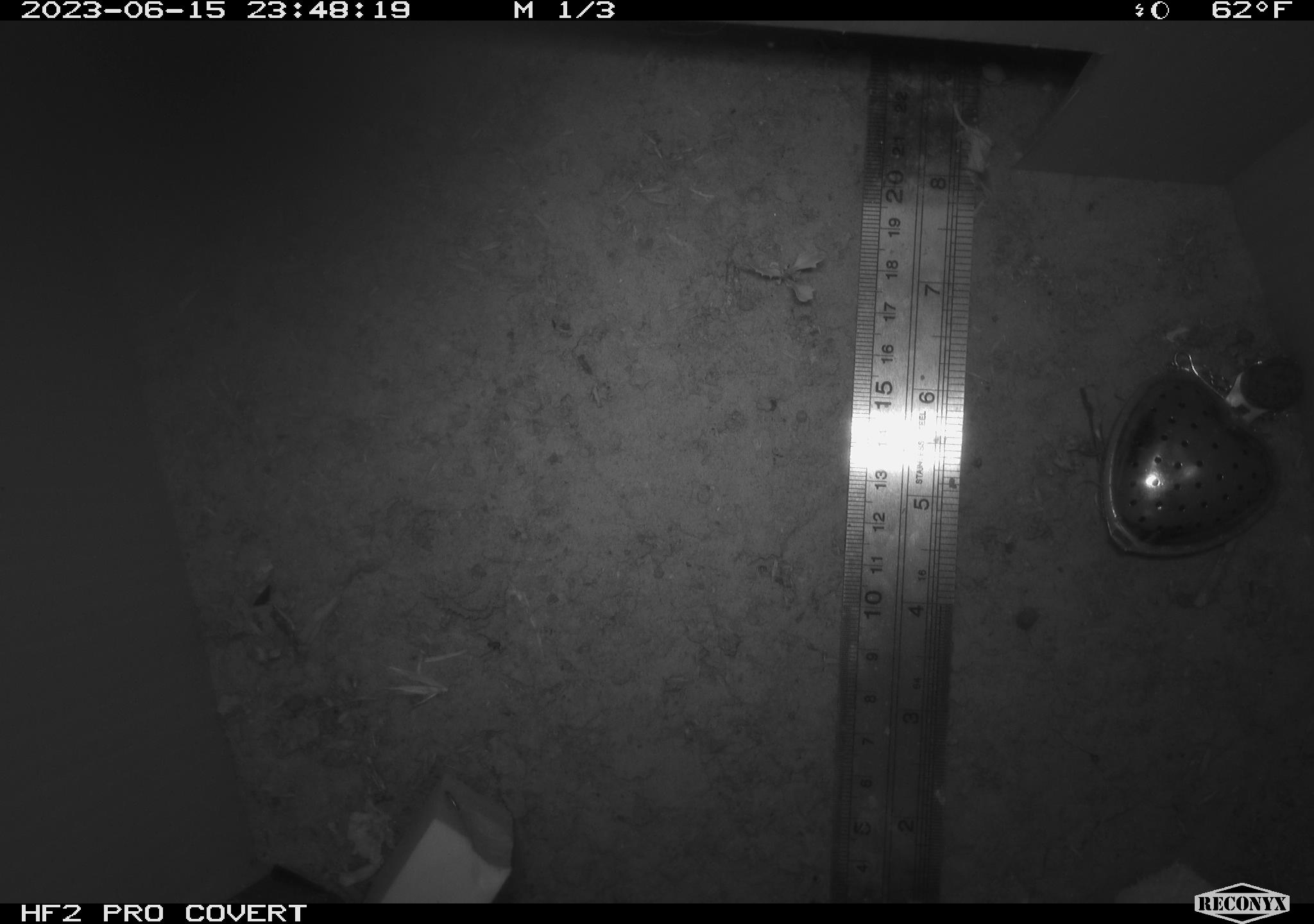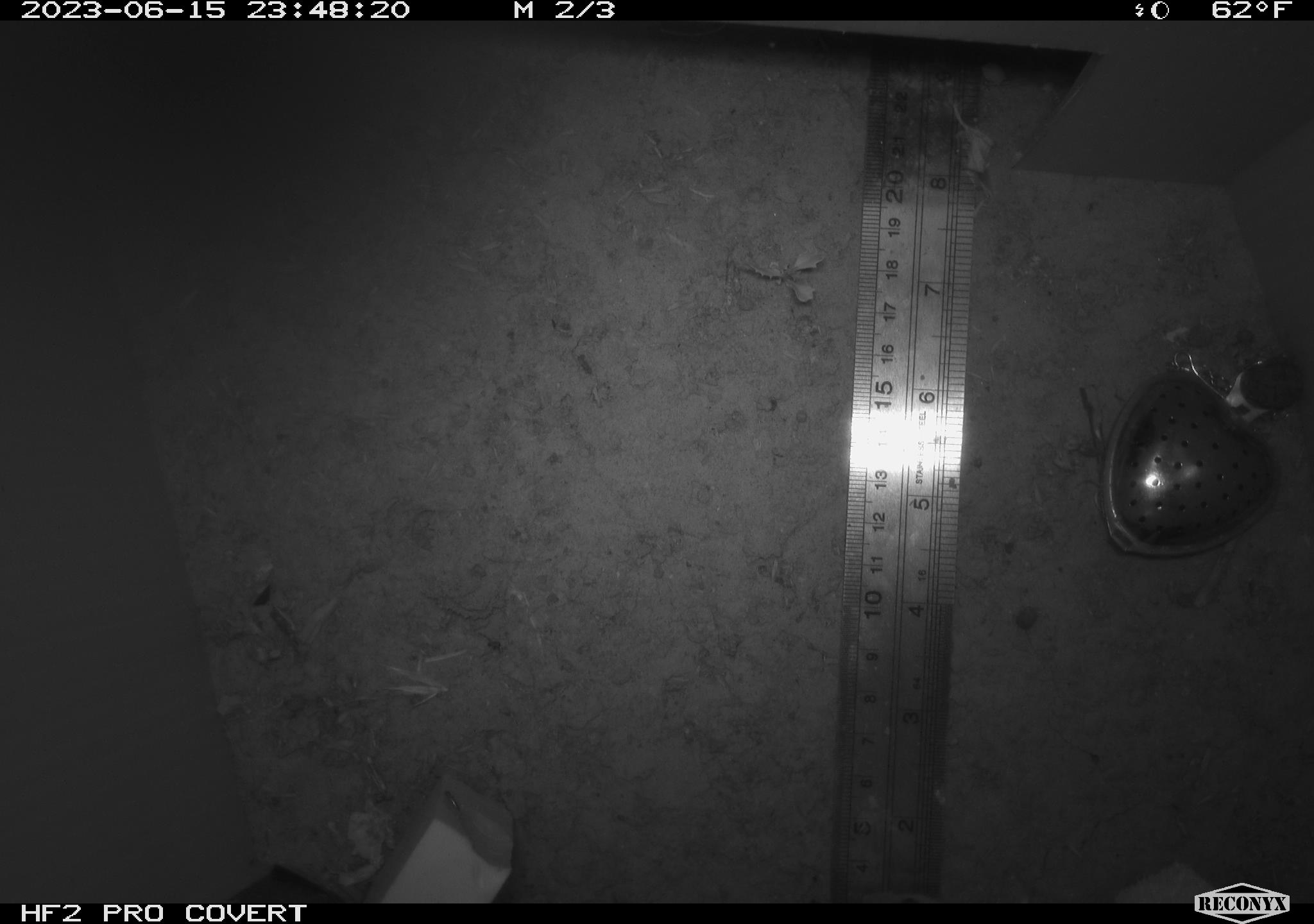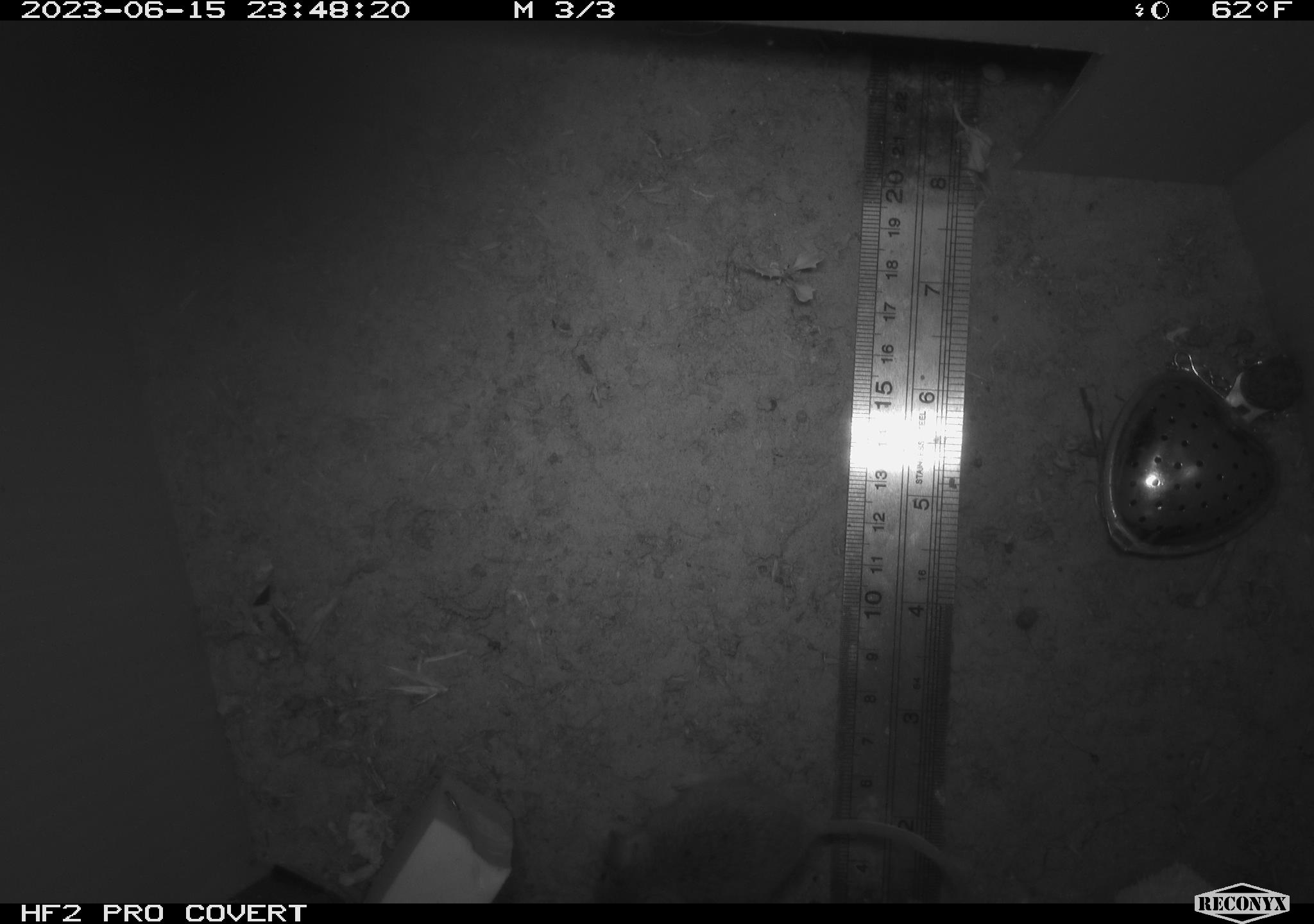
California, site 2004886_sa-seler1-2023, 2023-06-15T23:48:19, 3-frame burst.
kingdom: Animalia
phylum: Chordata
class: Mammalia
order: Rodentia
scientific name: Rodentia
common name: mouse species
Mouse species (Rodentia).